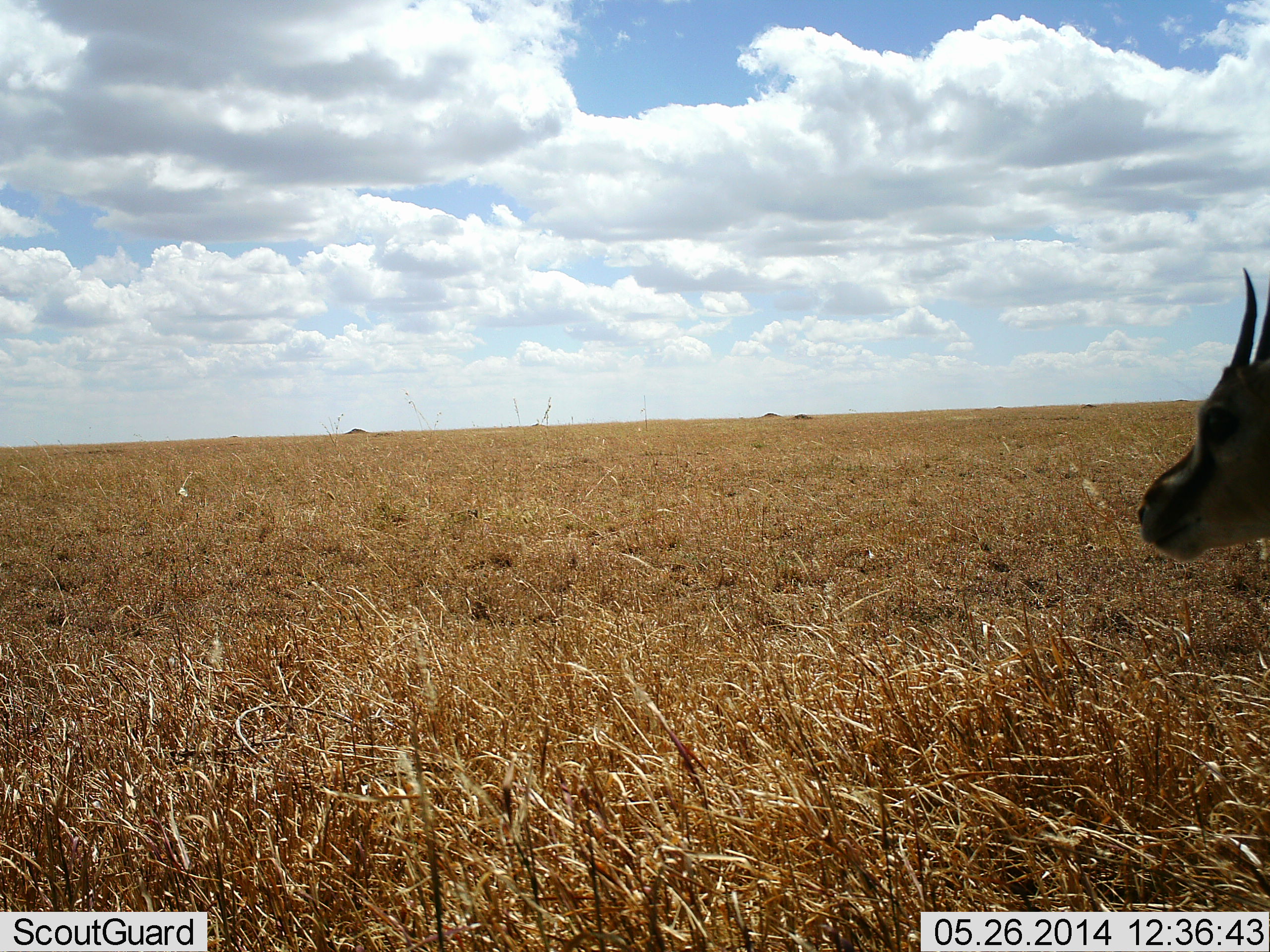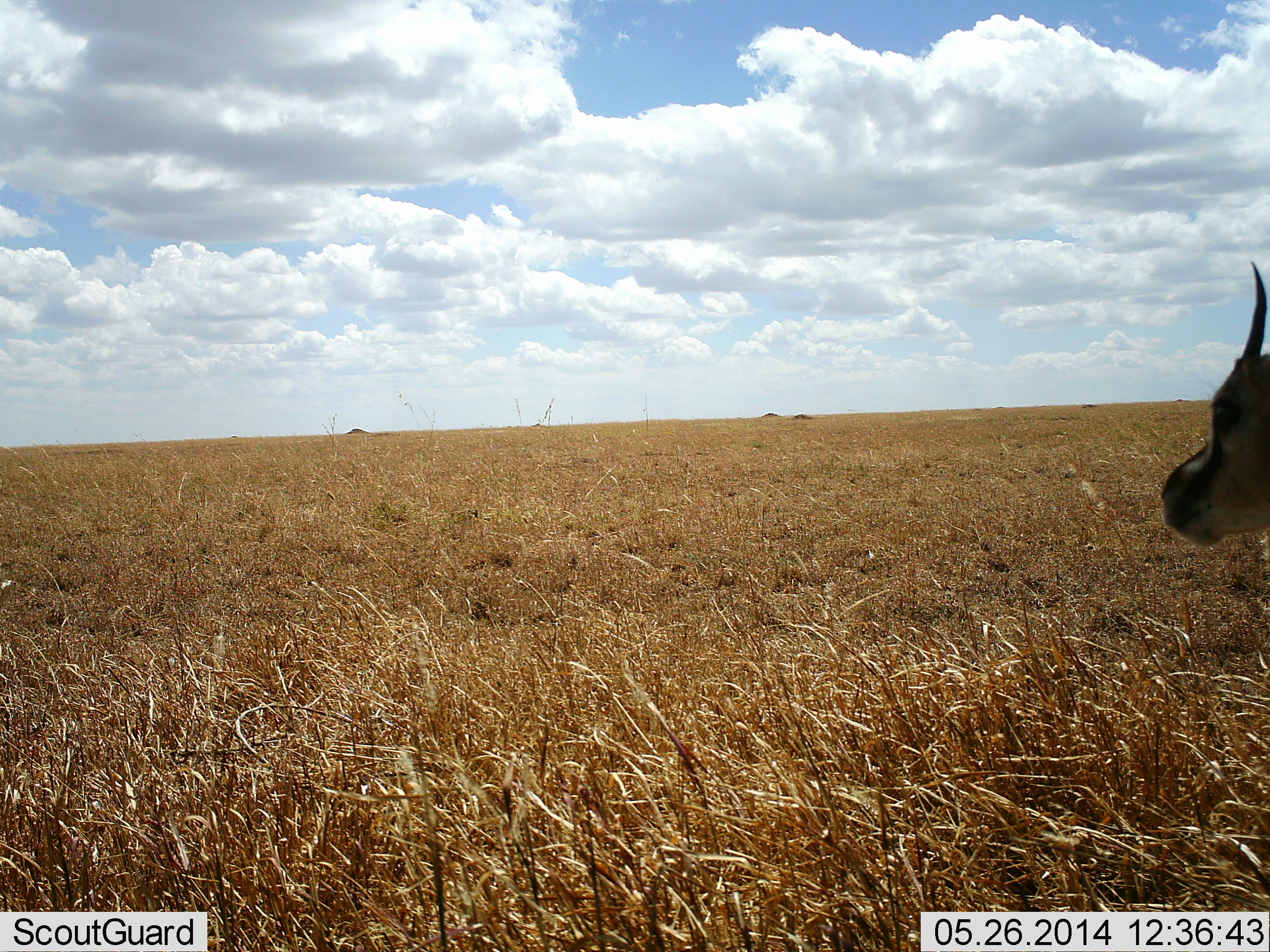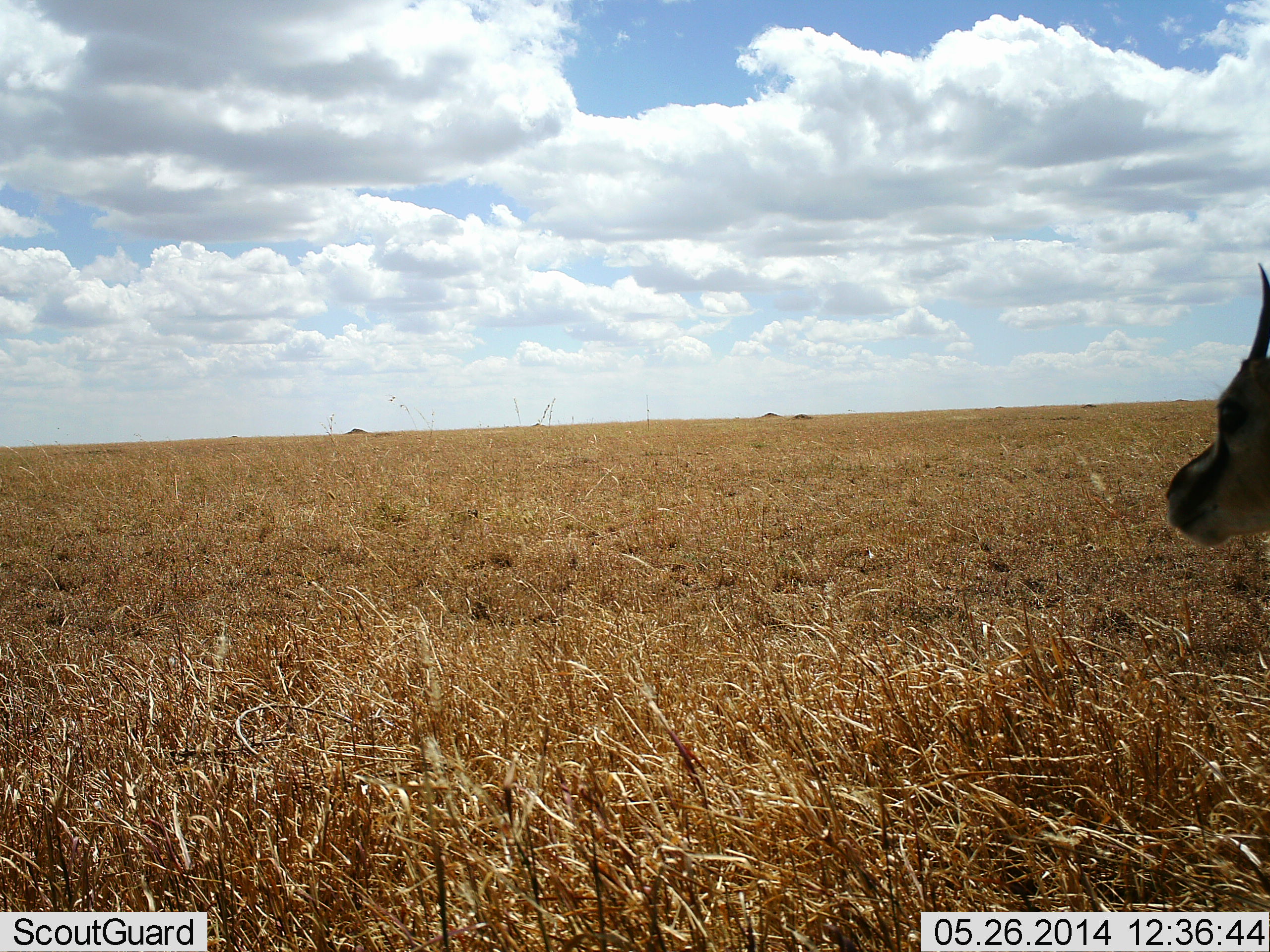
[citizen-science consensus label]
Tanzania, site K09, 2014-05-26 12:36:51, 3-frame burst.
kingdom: Animalia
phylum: Chordata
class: Mammalia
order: Artiodactyla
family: Bovidae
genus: Eudorcas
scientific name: Eudorcas thomsonii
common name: thomson's gazelle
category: gazellethomsons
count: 1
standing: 90%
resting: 0%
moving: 10%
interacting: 0%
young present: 0%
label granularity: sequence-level